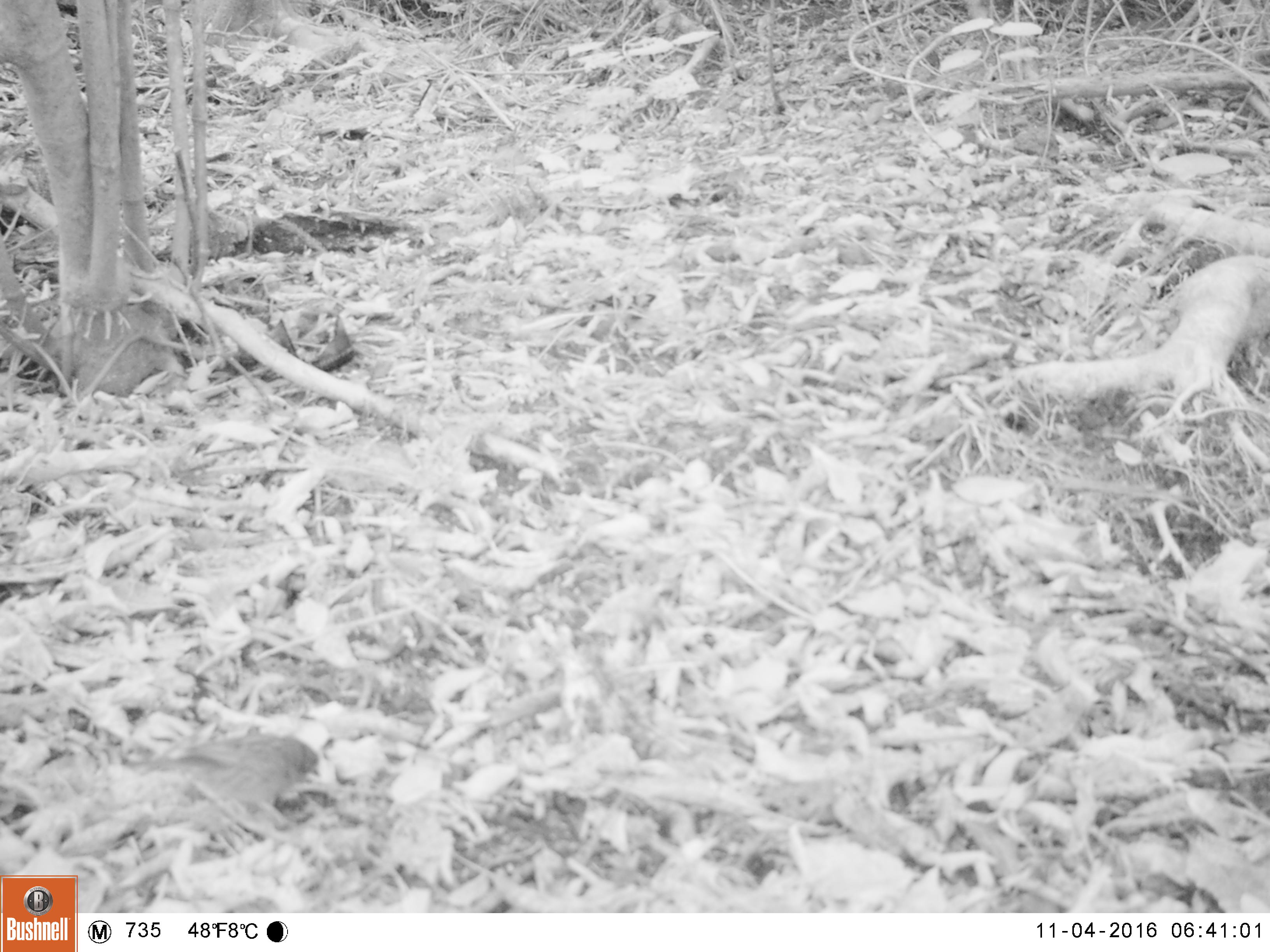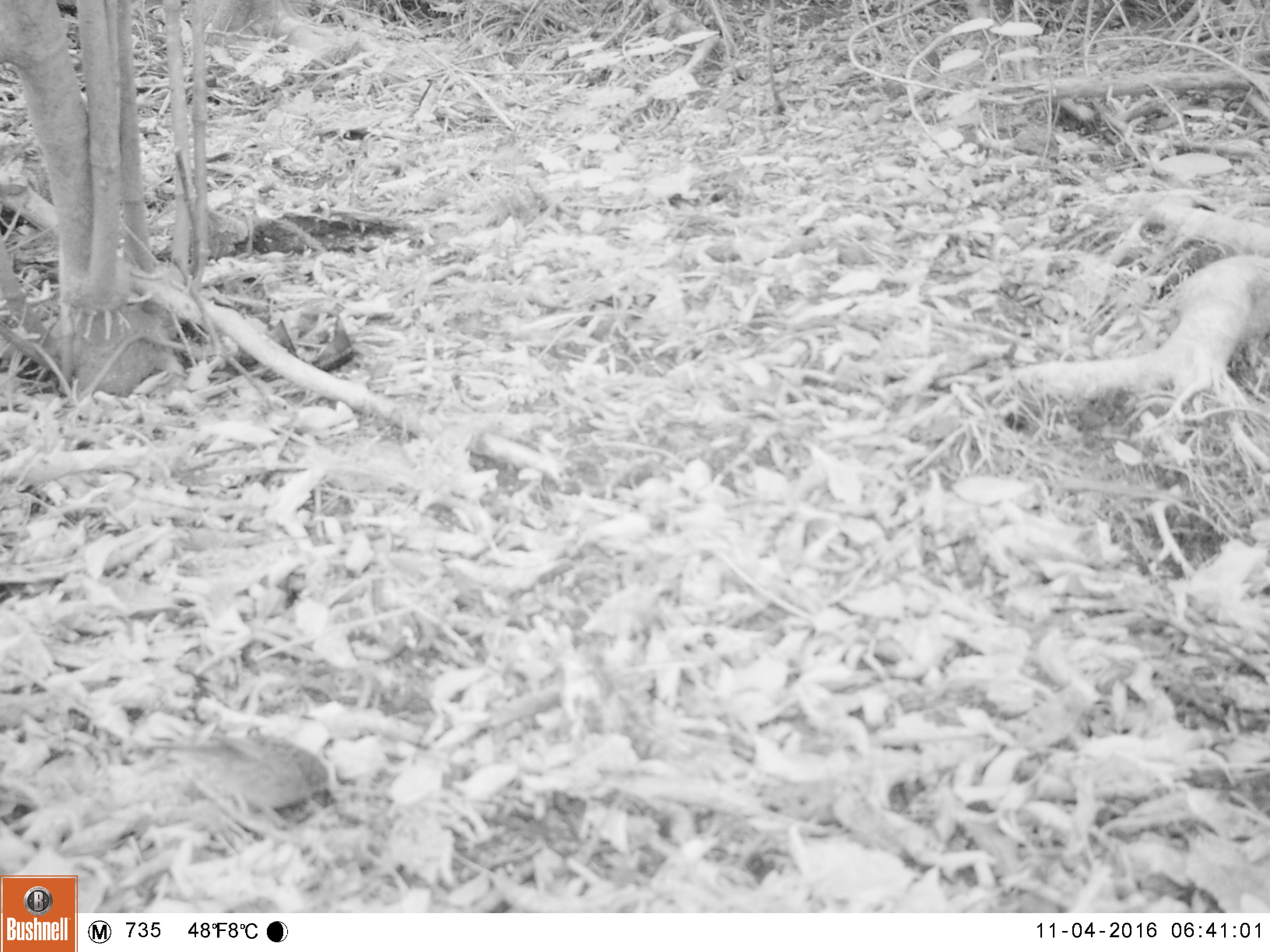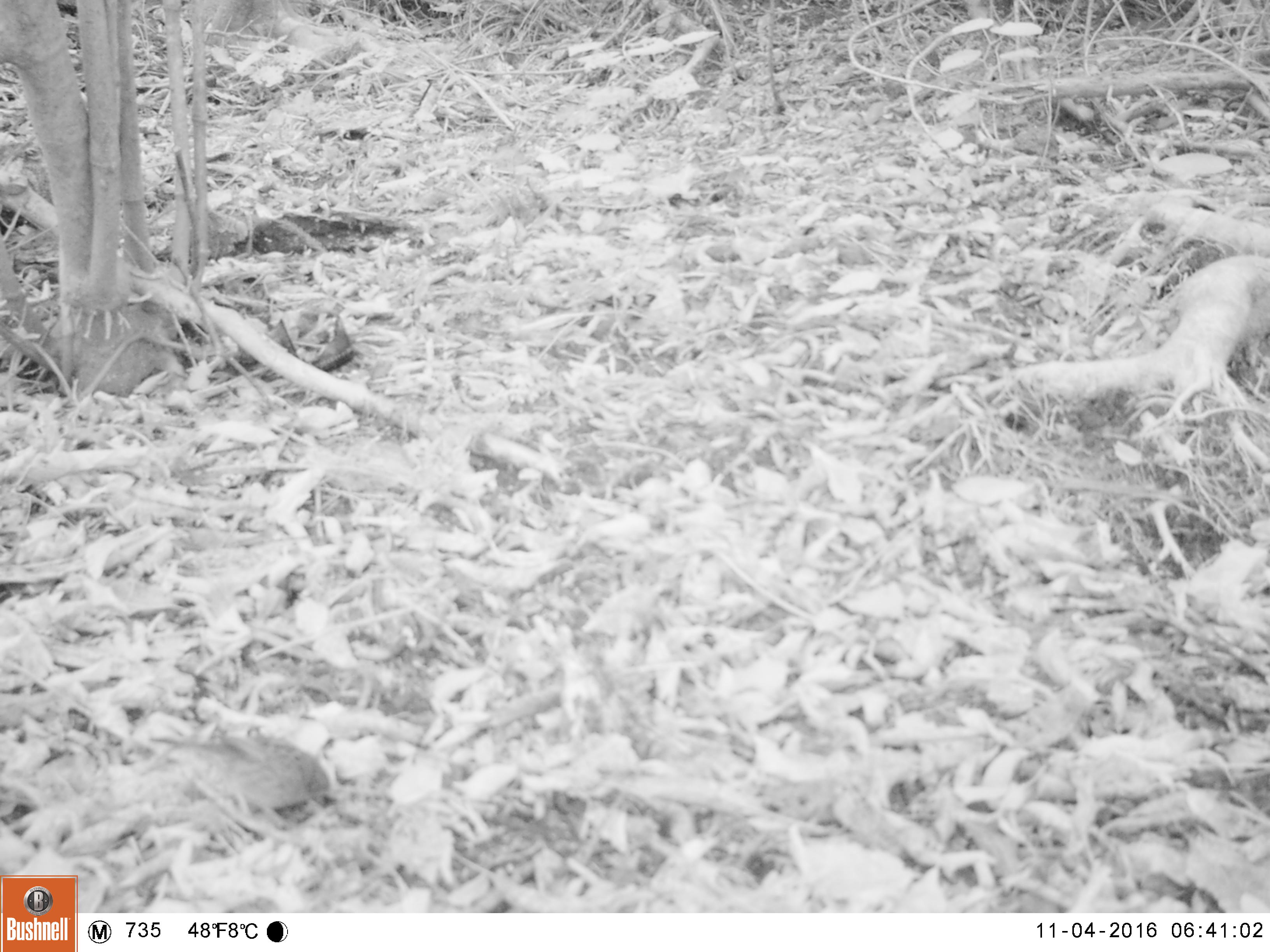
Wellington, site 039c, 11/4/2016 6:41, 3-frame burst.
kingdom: Animalia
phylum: Chordata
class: Aves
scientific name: Aves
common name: bird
Bird (Aves).